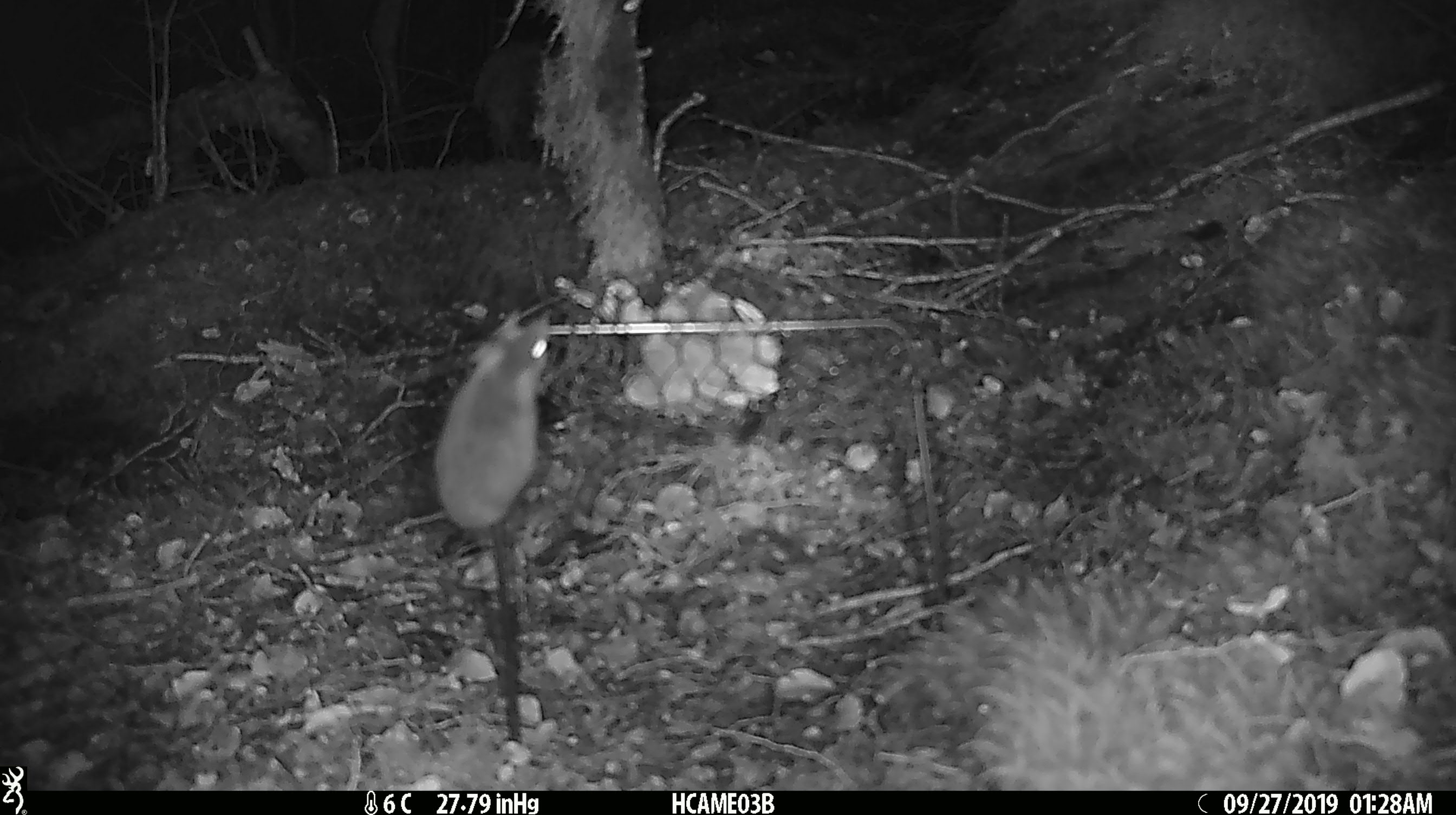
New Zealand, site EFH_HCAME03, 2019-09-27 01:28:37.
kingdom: Animalia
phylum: Chordata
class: Mammalia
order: Rodentia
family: Muridae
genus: Mus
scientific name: Mus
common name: mouse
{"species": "mouse (Mus)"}